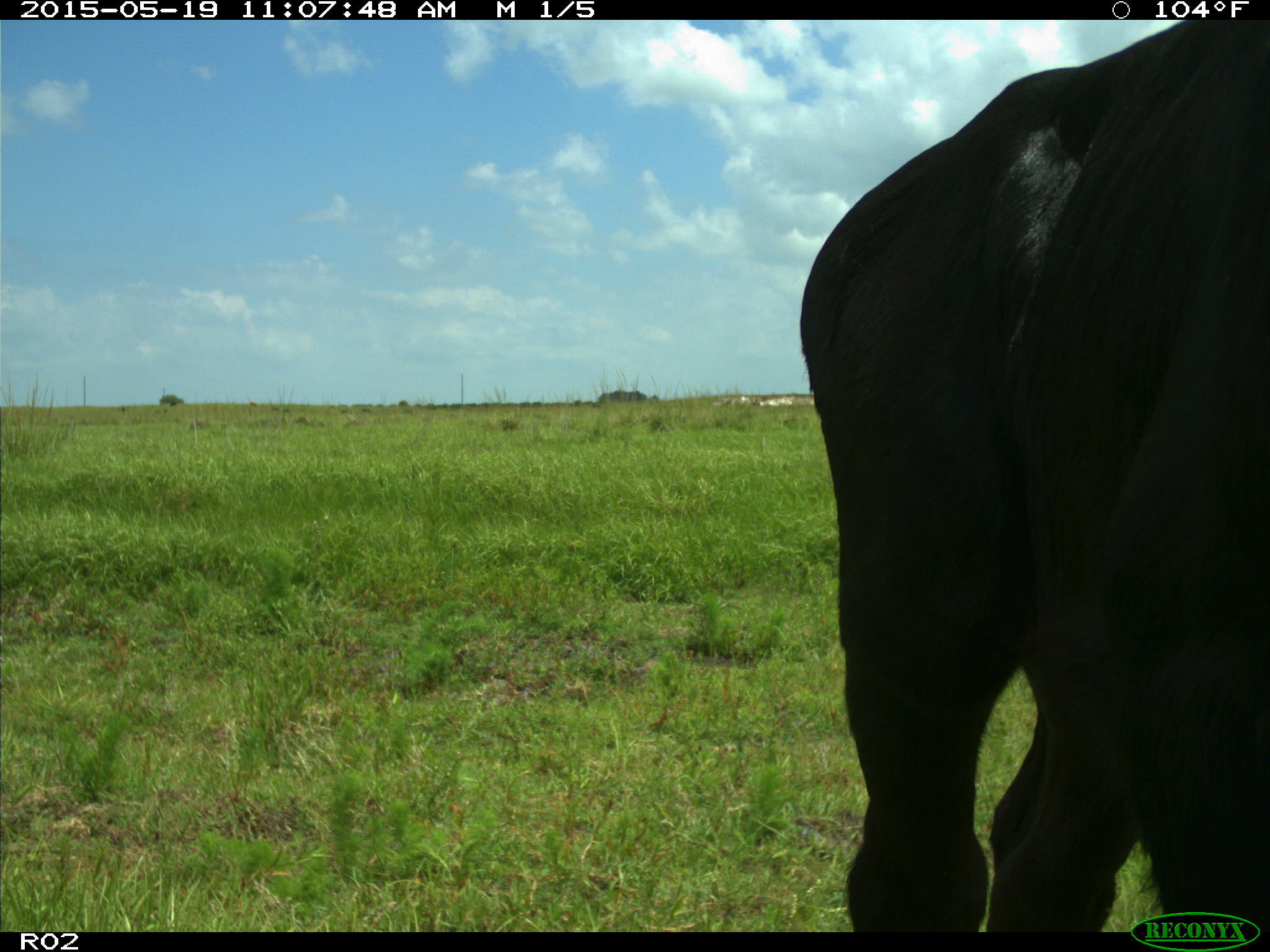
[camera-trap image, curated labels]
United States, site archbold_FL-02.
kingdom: Animalia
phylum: Chordata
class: Mammalia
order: Artiodactyla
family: Bovidae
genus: Bos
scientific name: Bos taurus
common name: domestic cow